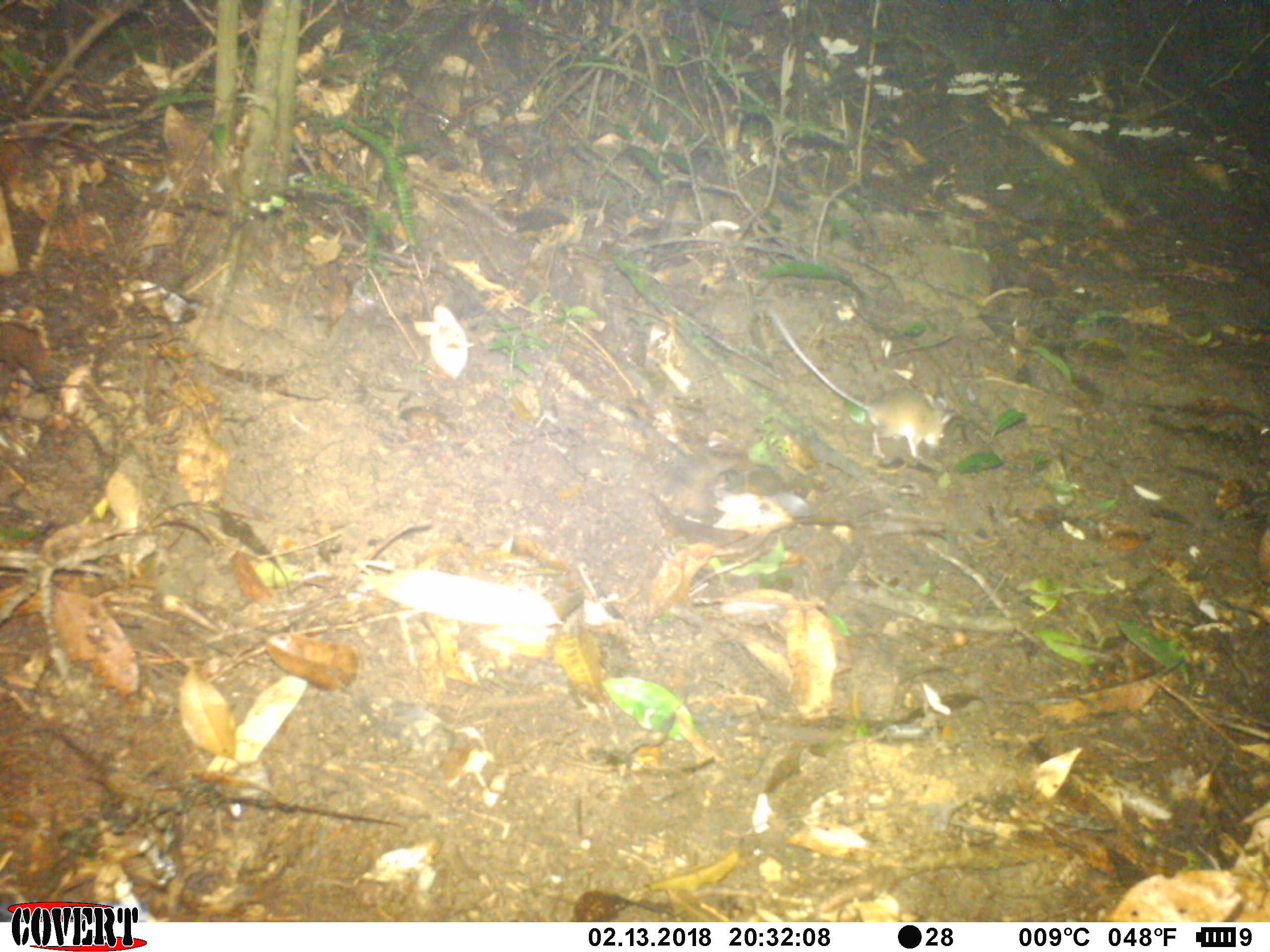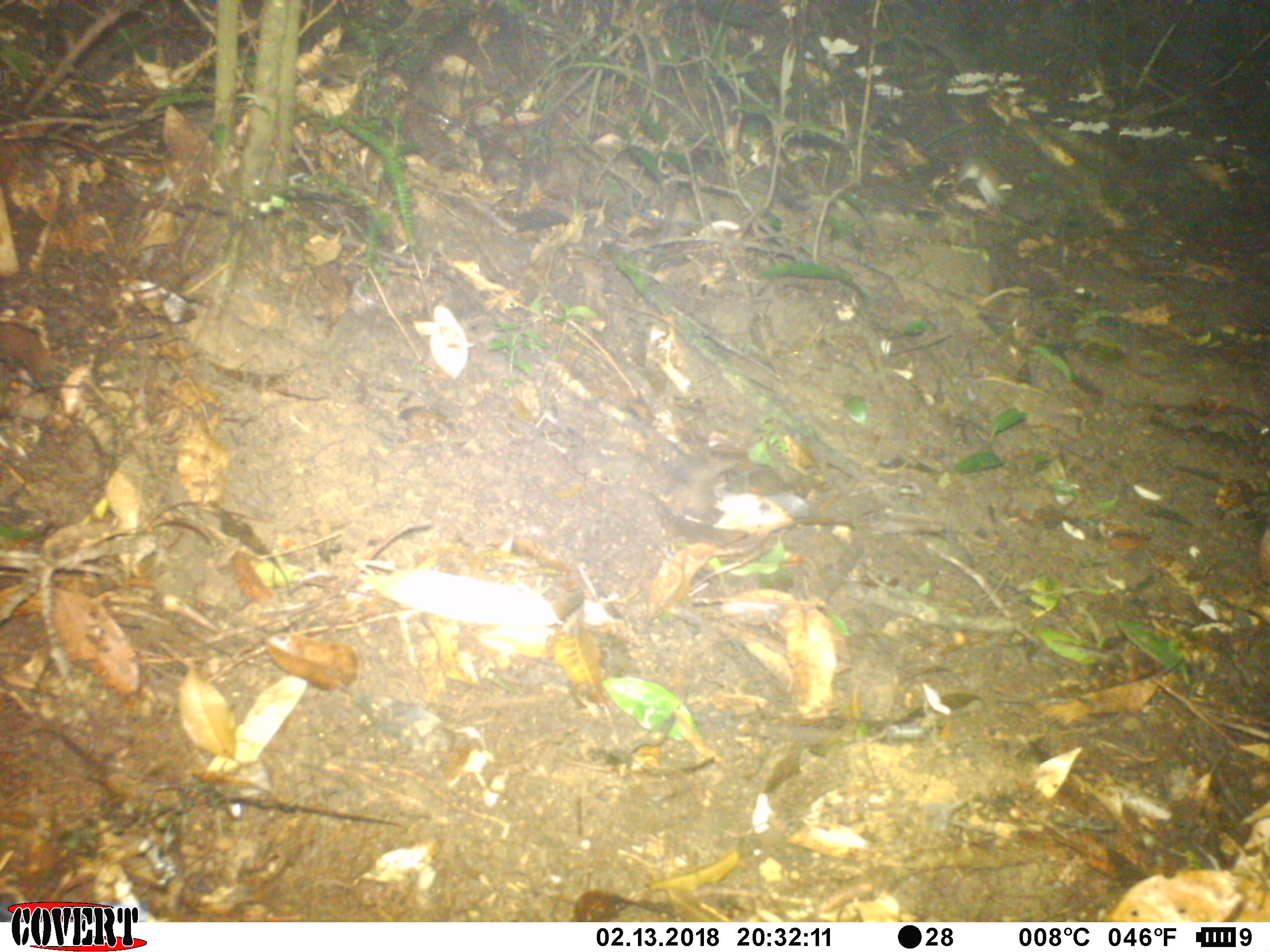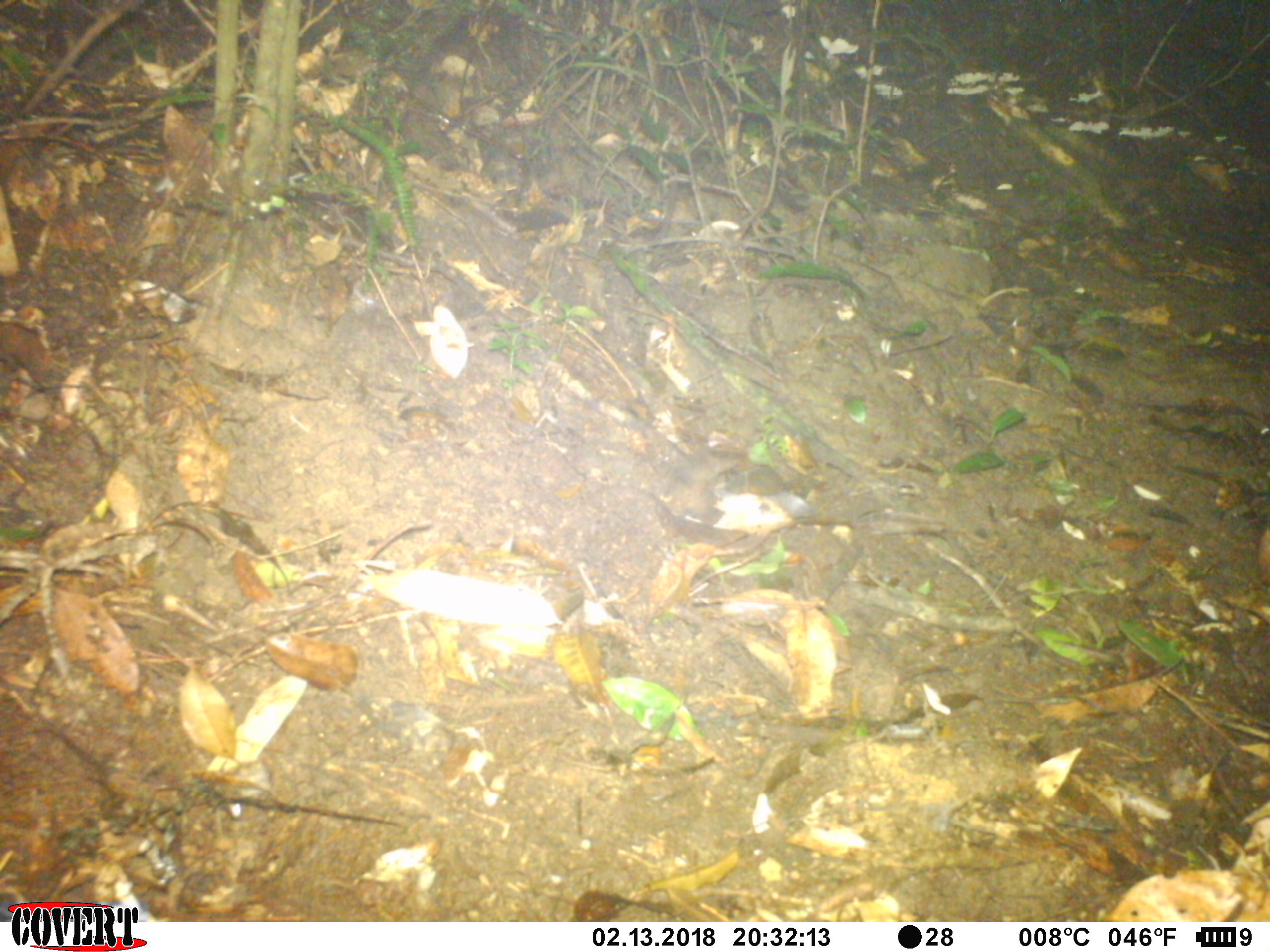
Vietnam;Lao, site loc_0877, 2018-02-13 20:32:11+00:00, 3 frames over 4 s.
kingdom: Animalia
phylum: Chordata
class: Mammalia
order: Rodentia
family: Muridae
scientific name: Muridae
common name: old-world mice and rats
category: unidentified murid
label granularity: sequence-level